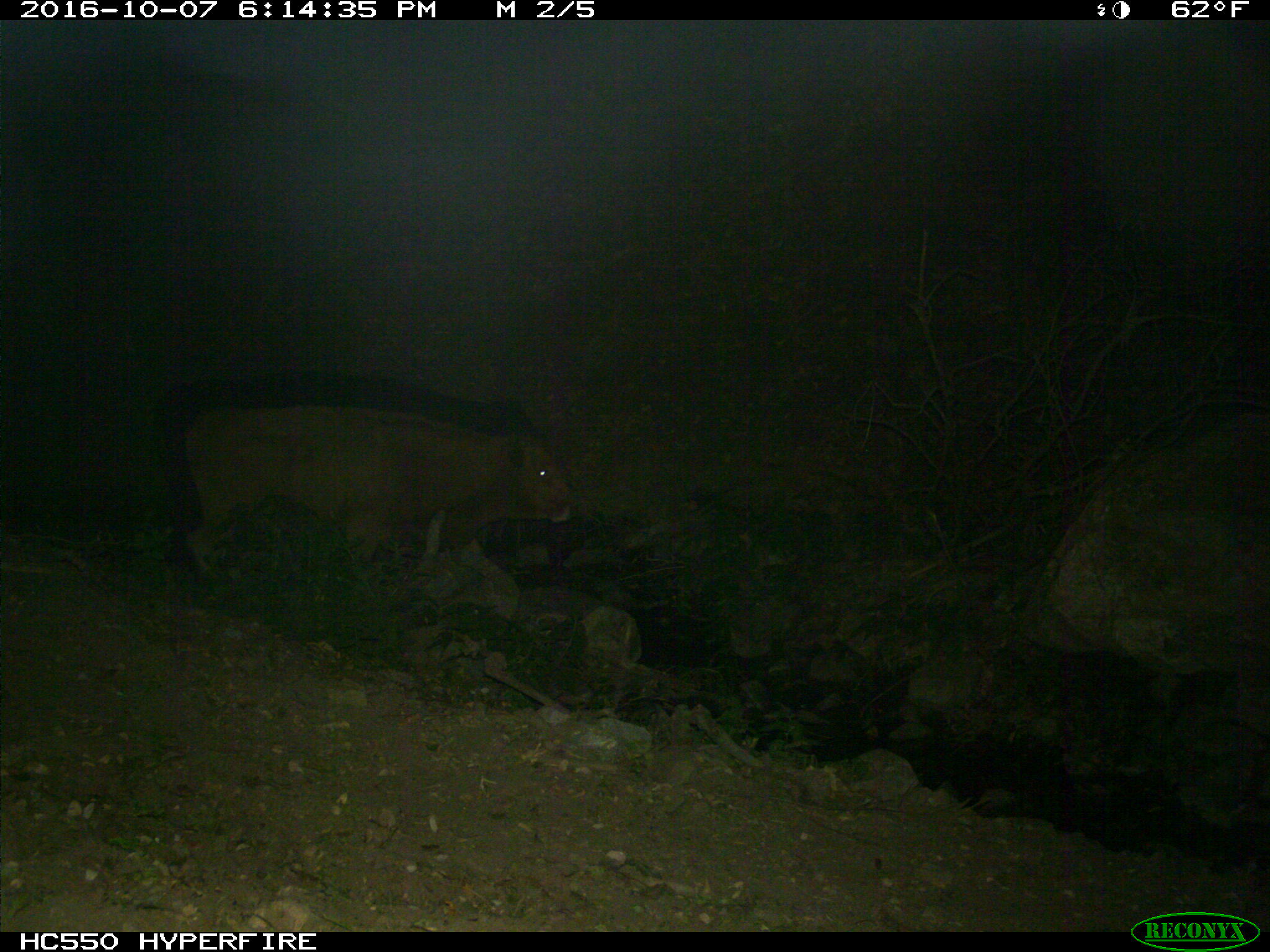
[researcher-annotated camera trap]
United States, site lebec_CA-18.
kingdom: Animalia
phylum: Chordata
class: Mammalia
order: Artiodactyla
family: Bovidae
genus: Bos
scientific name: Bos taurus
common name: domestic cow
Bos taurus (domestic cow).